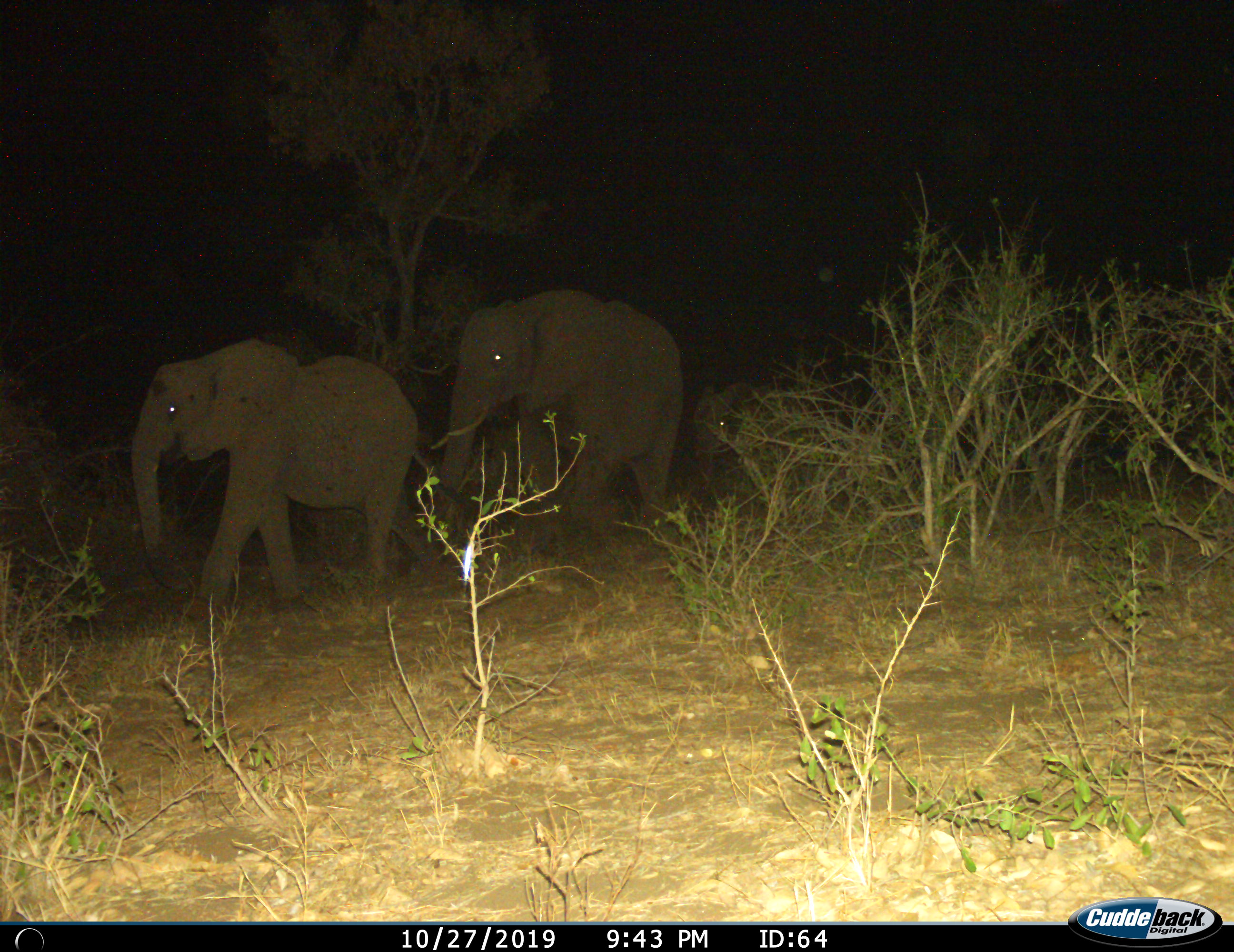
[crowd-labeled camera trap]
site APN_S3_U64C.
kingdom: Animalia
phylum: Chordata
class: Mammalia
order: Proboscidea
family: Elephantidae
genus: Loxodonta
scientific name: Loxodonta africana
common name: african bush elephant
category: elephant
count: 3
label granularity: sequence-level